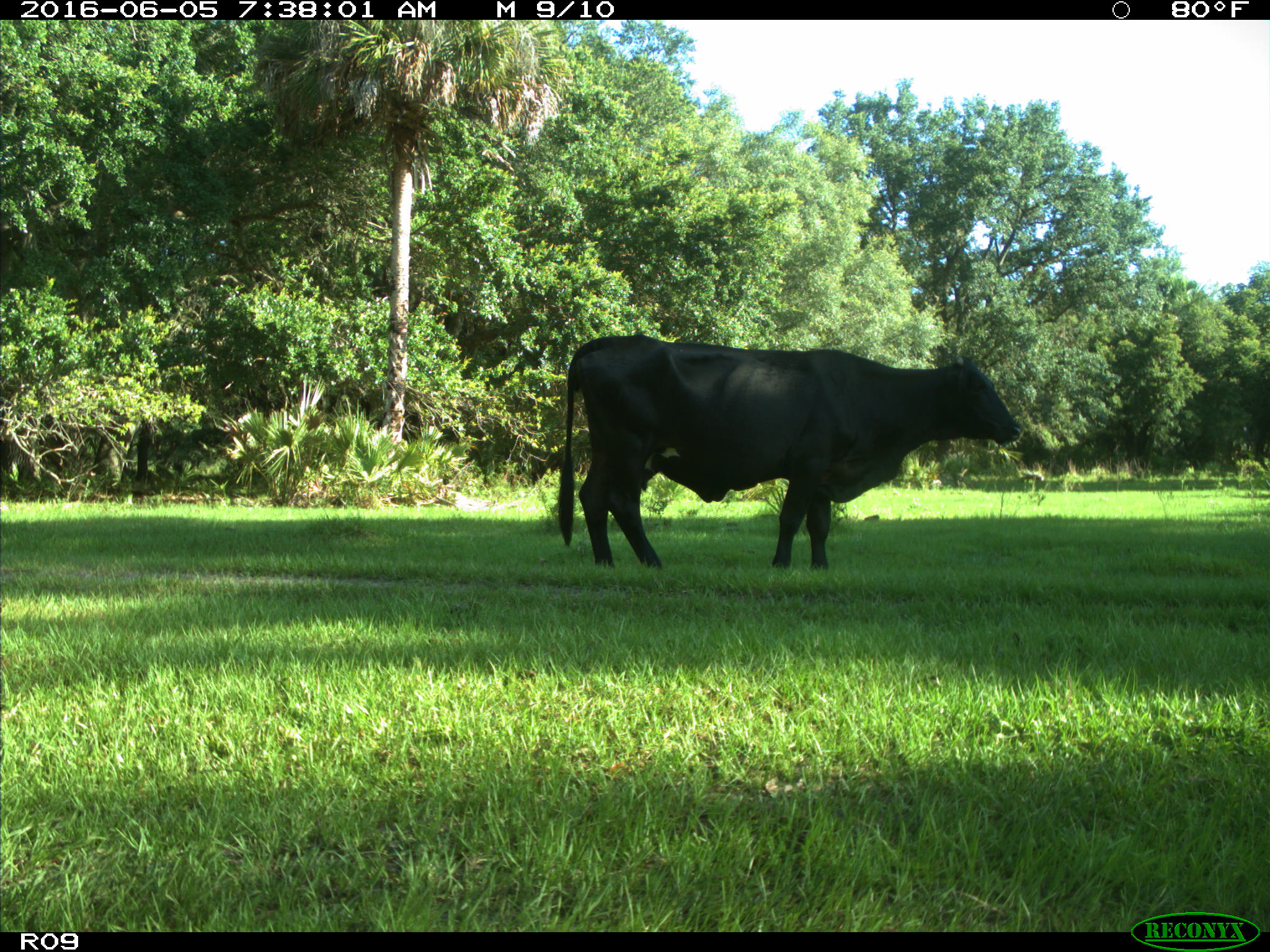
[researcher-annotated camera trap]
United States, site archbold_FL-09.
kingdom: Animalia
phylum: Chordata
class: Mammalia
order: Artiodactyla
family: Bovidae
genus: Bos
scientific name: Bos taurus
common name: domestic cow